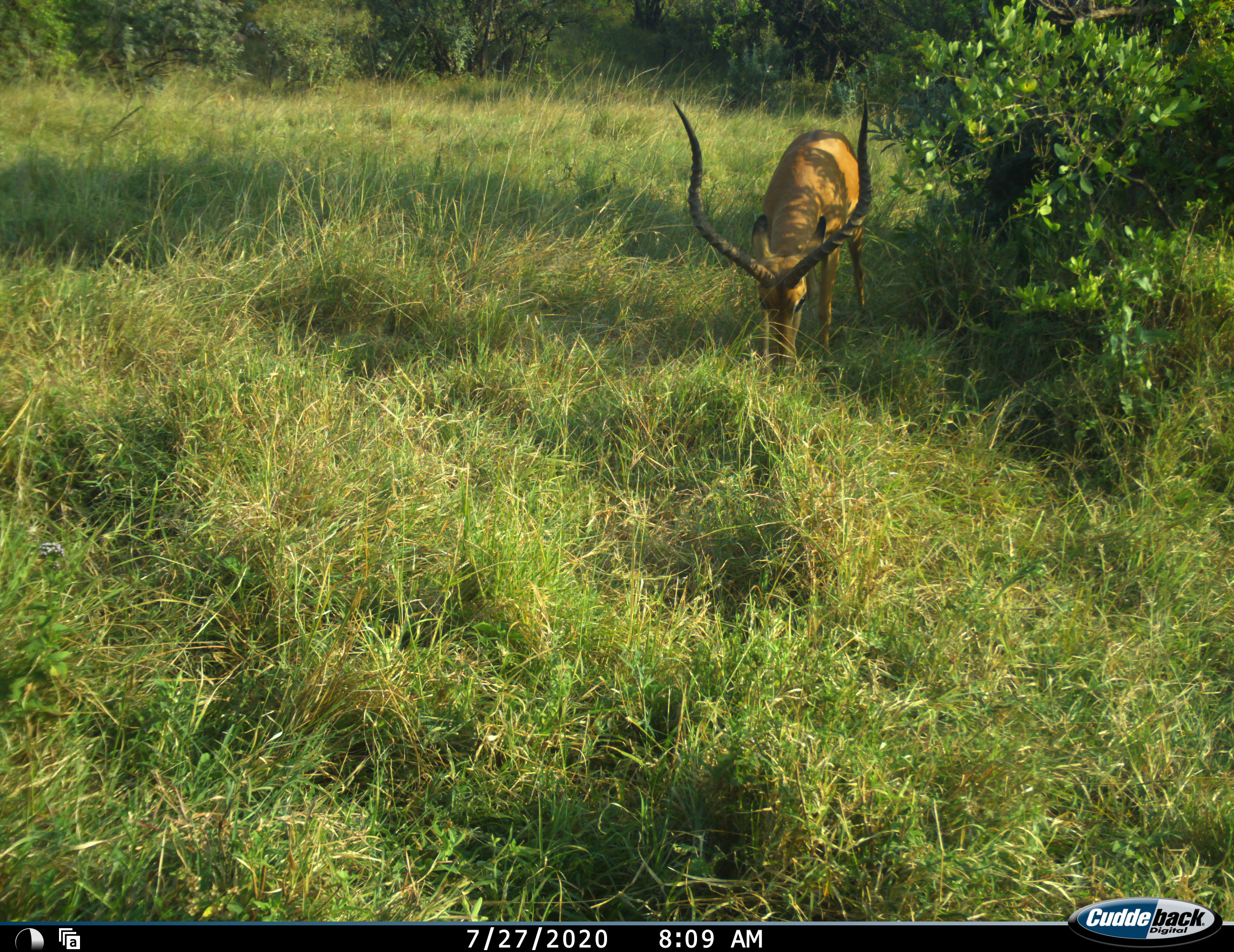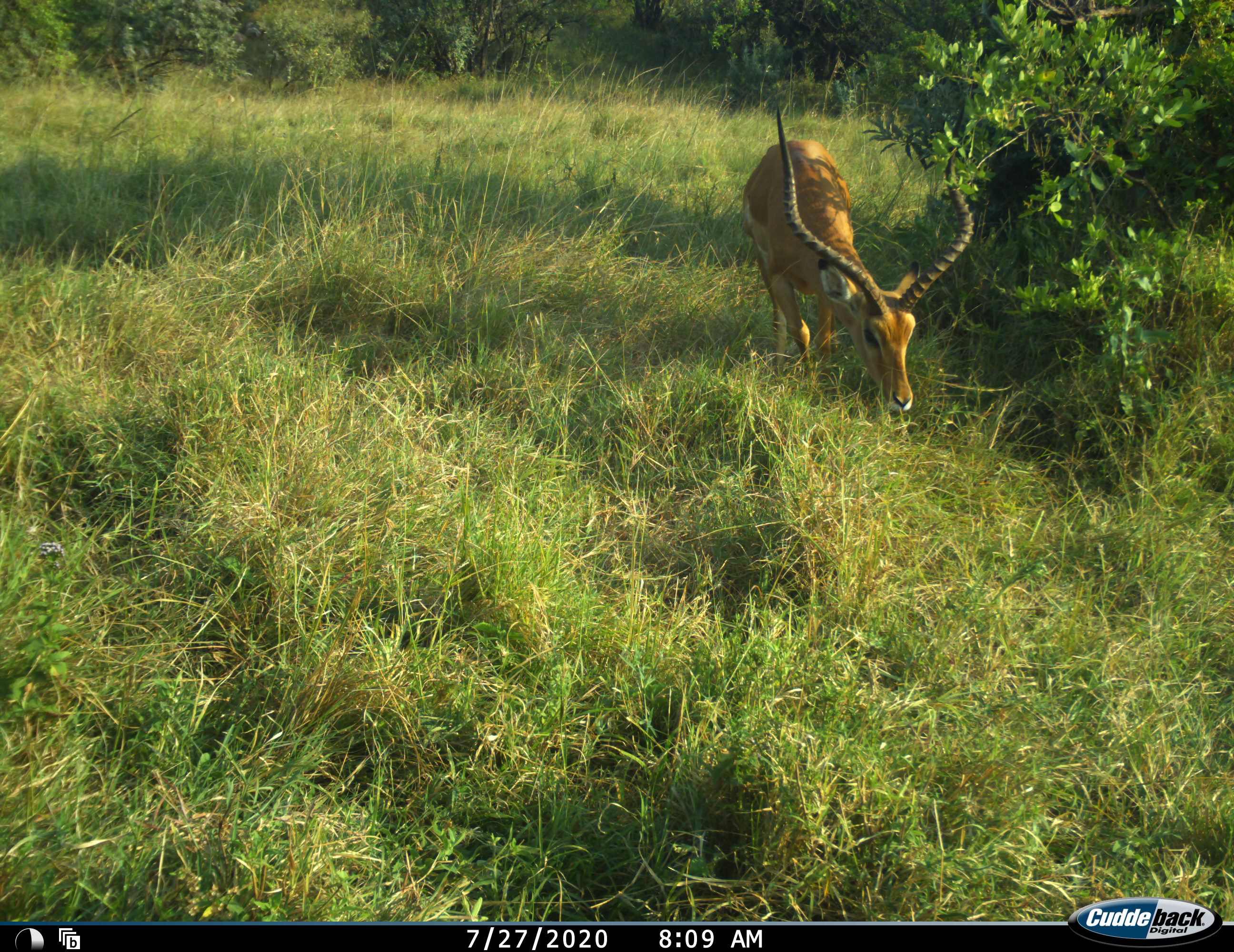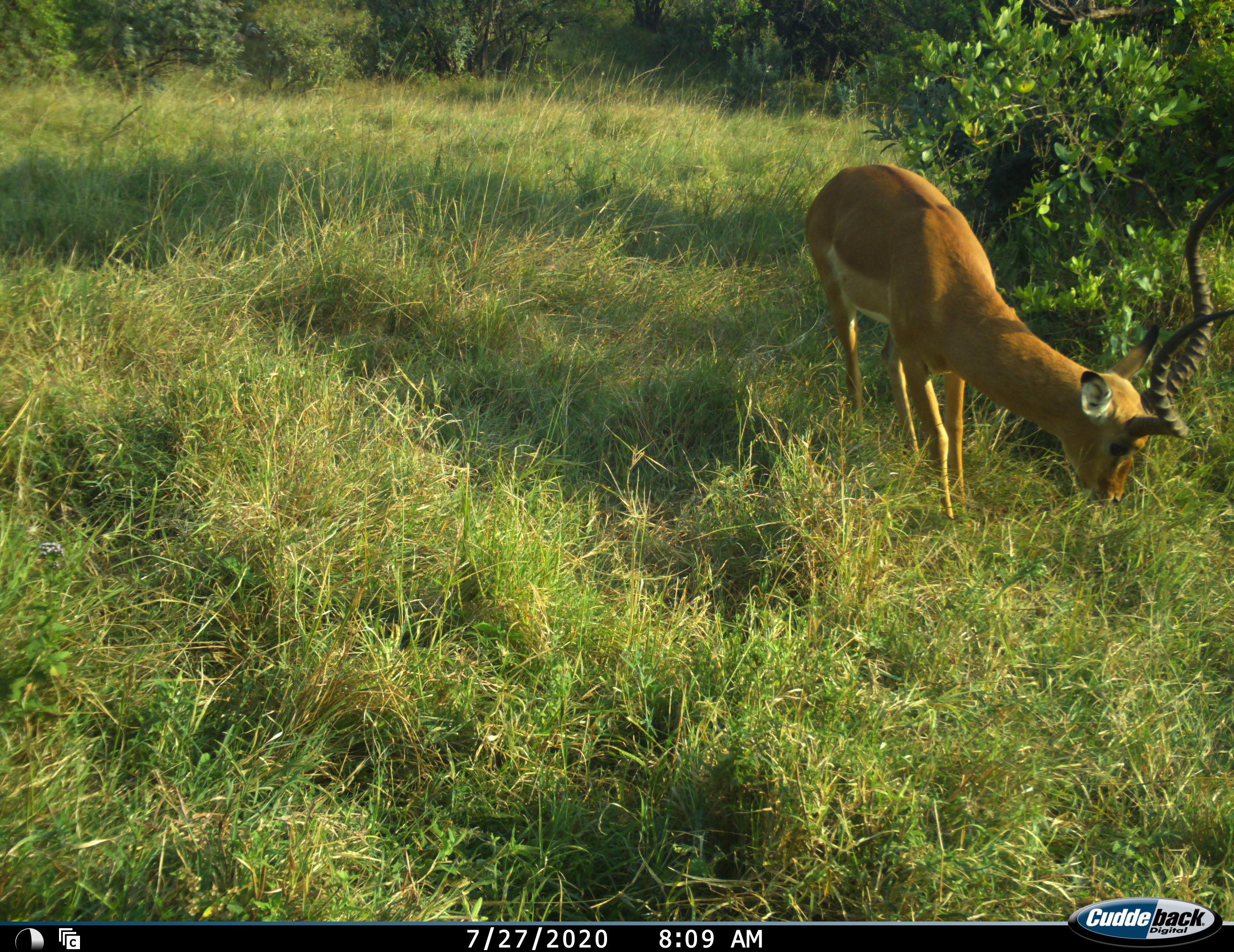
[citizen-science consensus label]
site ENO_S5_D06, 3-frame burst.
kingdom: Animalia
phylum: Chordata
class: Mammalia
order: Artiodactyla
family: Bovidae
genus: Aepyceros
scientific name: Aepyceros melampus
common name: impala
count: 1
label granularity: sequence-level